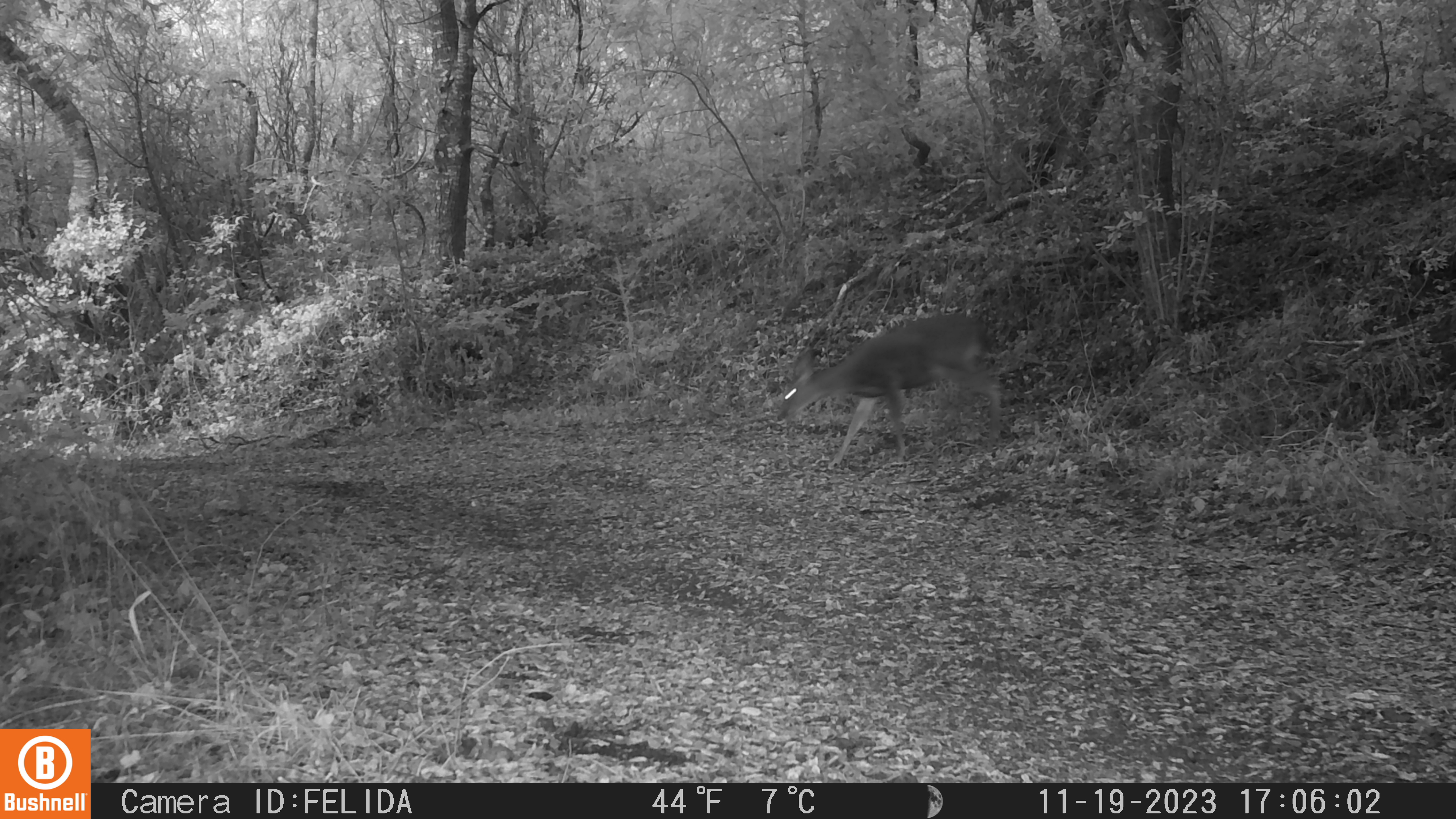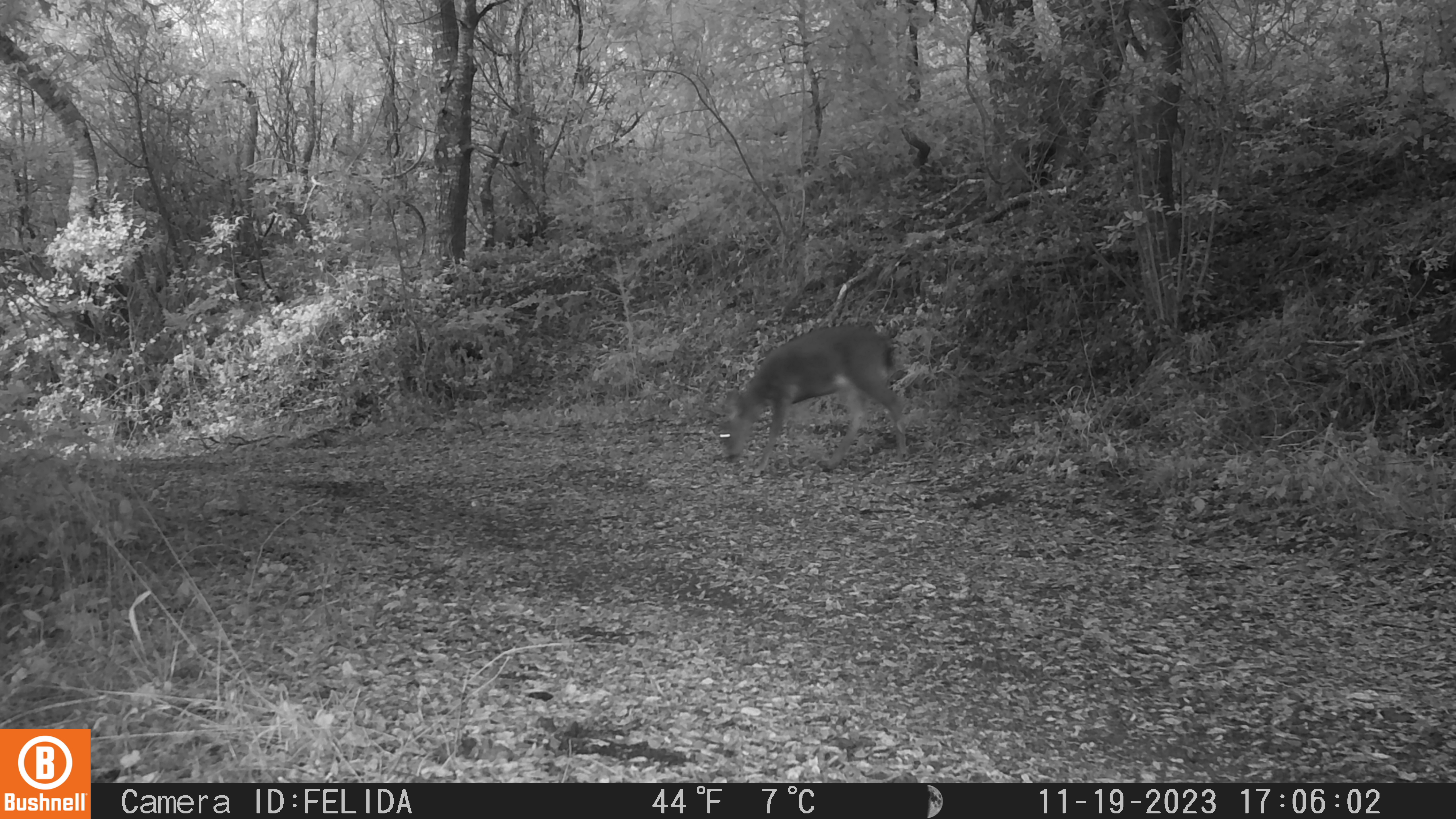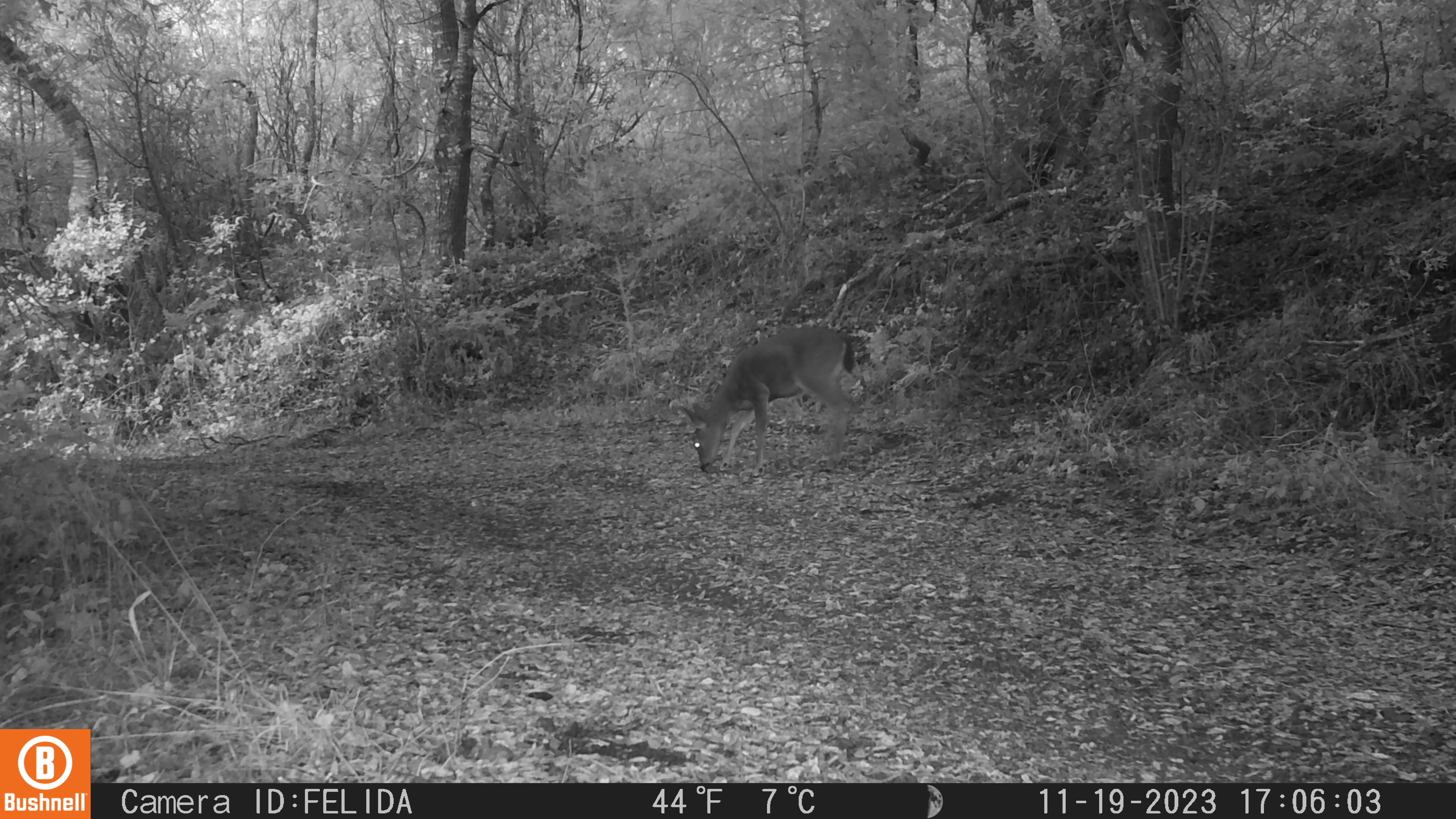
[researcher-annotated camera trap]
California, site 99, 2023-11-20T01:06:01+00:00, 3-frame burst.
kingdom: Animalia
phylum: Chordata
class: Mammalia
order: Artiodactyla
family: Cervidae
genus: Odocoileus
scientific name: Odocoileus hemionus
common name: mule deer